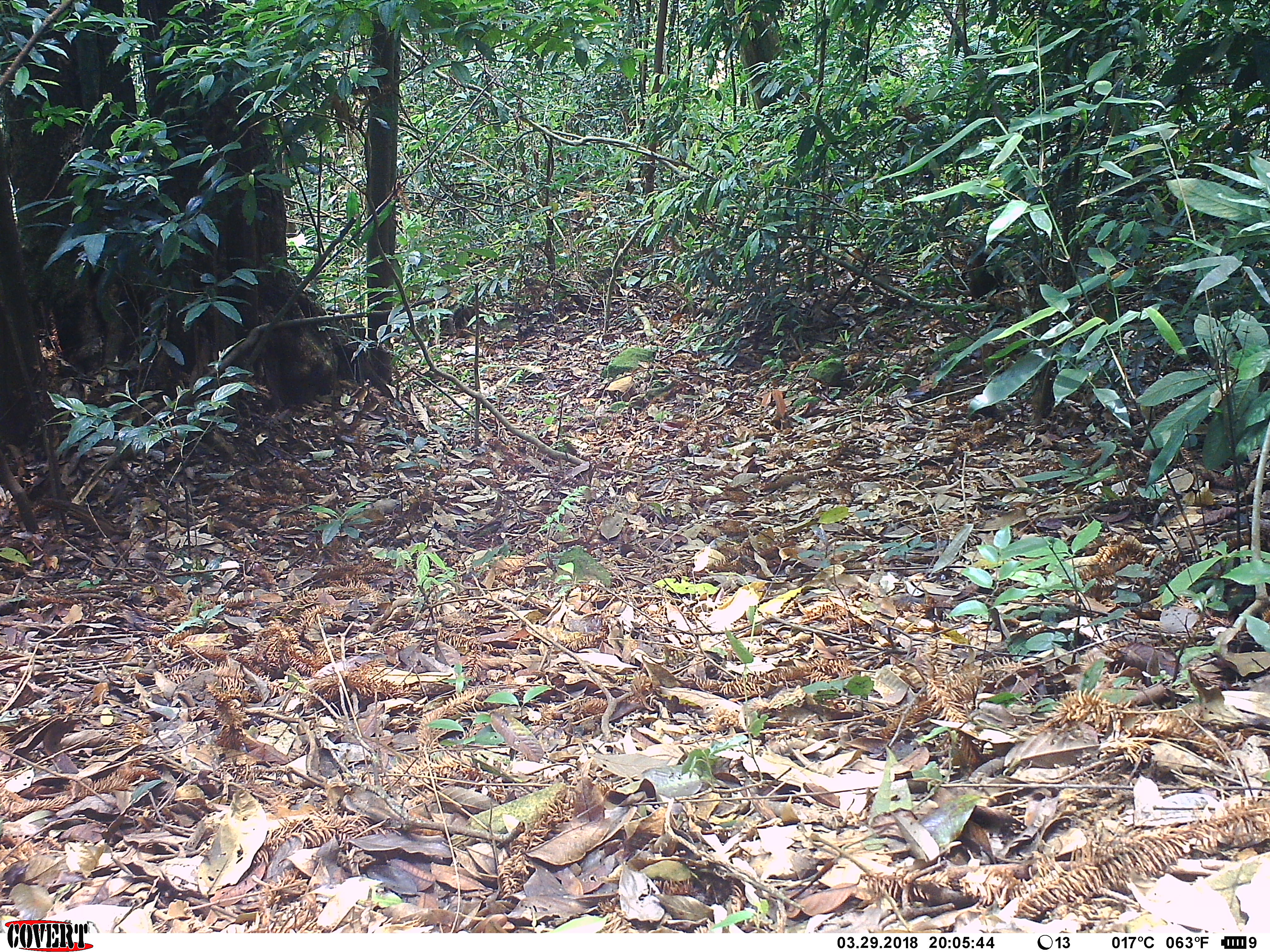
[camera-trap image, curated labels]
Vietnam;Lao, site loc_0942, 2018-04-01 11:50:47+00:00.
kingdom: Animalia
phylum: Chordata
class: Mammalia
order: Primates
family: Cercopithecidae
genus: Macaca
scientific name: Macaca arctoides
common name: stump-tailed macaque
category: stump tailed macaque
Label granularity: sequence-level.